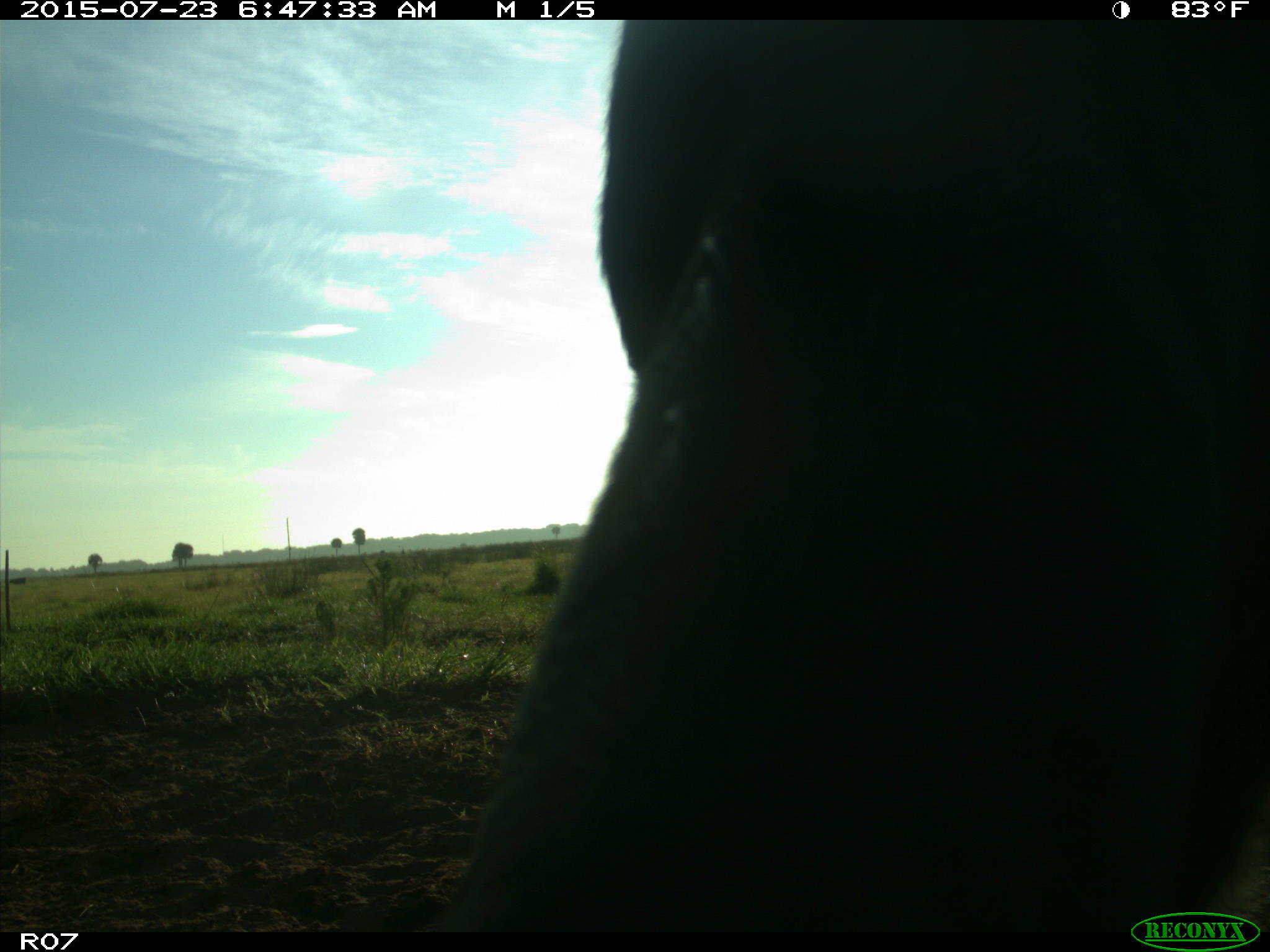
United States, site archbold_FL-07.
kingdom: Animalia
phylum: Chordata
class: Mammalia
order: Artiodactyla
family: Bovidae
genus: Bos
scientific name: Bos taurus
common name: domestic cow